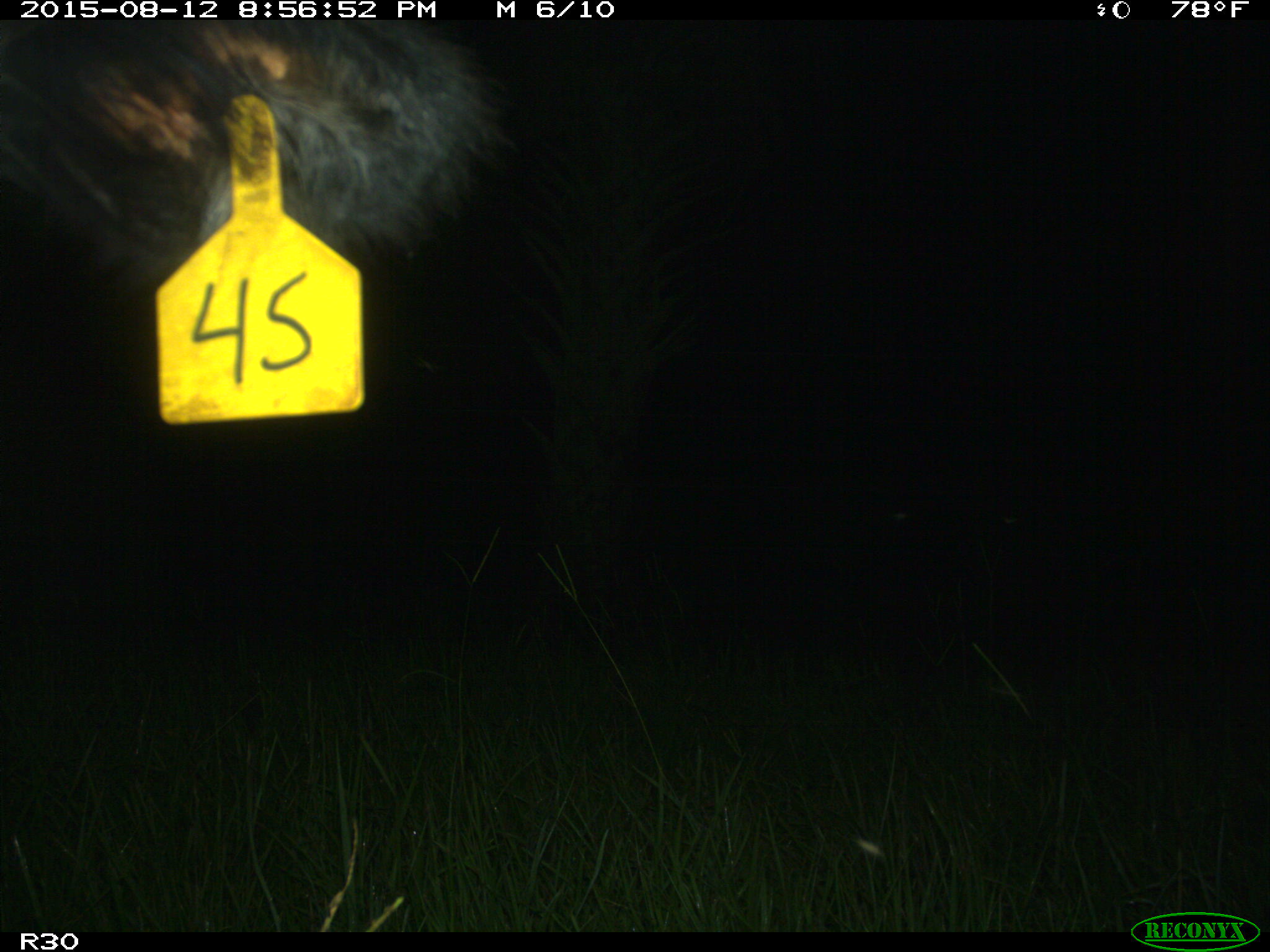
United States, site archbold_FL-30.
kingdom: Animalia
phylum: Chordata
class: Mammalia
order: Artiodactyla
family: Bovidae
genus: Bos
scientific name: Bos taurus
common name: domestic cow